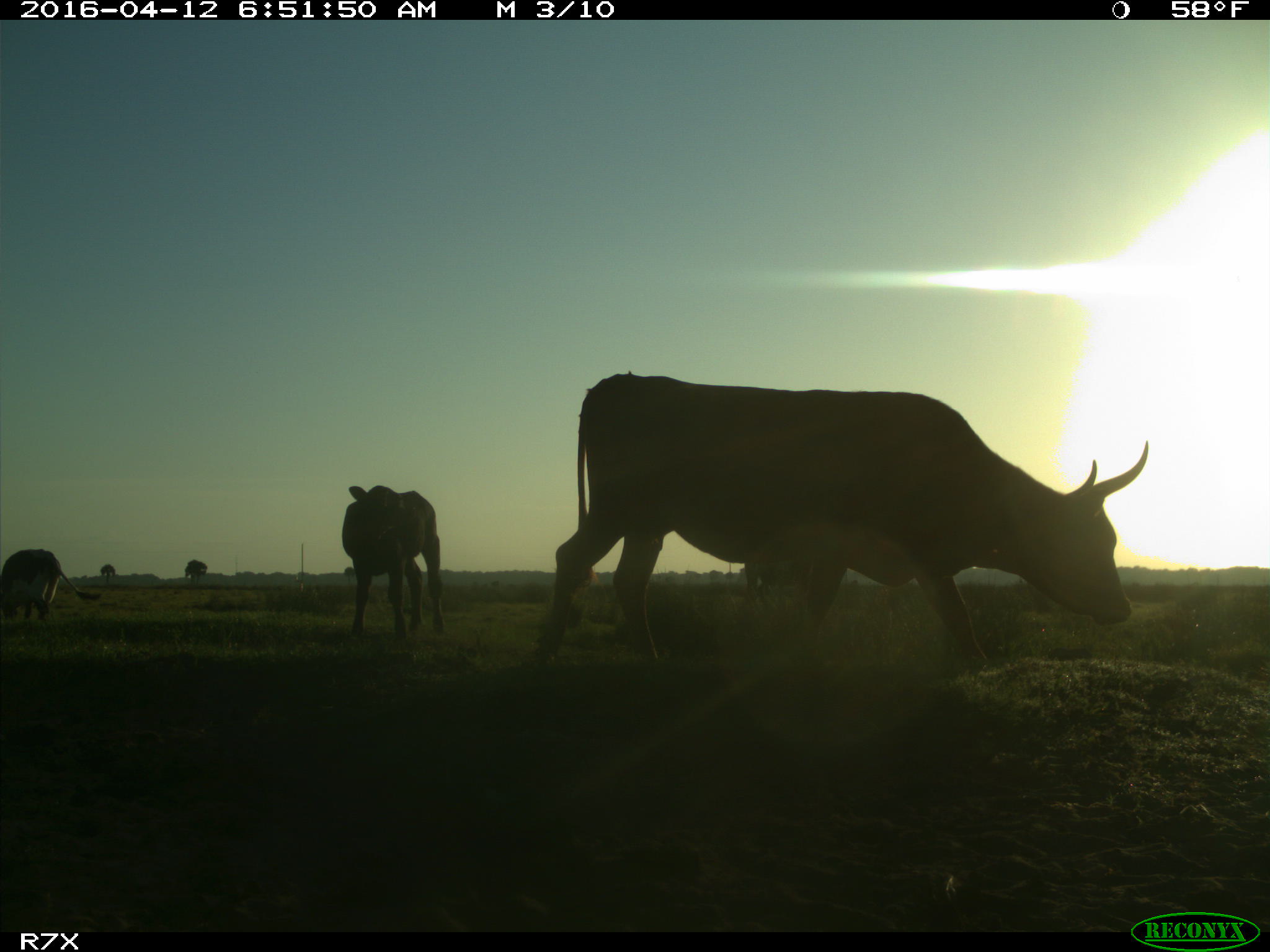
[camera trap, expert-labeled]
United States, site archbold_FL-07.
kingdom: Animalia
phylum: Chordata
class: Mammalia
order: Artiodactyla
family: Bovidae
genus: Bos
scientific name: Bos taurus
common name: domestic cow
Bos taurus (domestic cow).